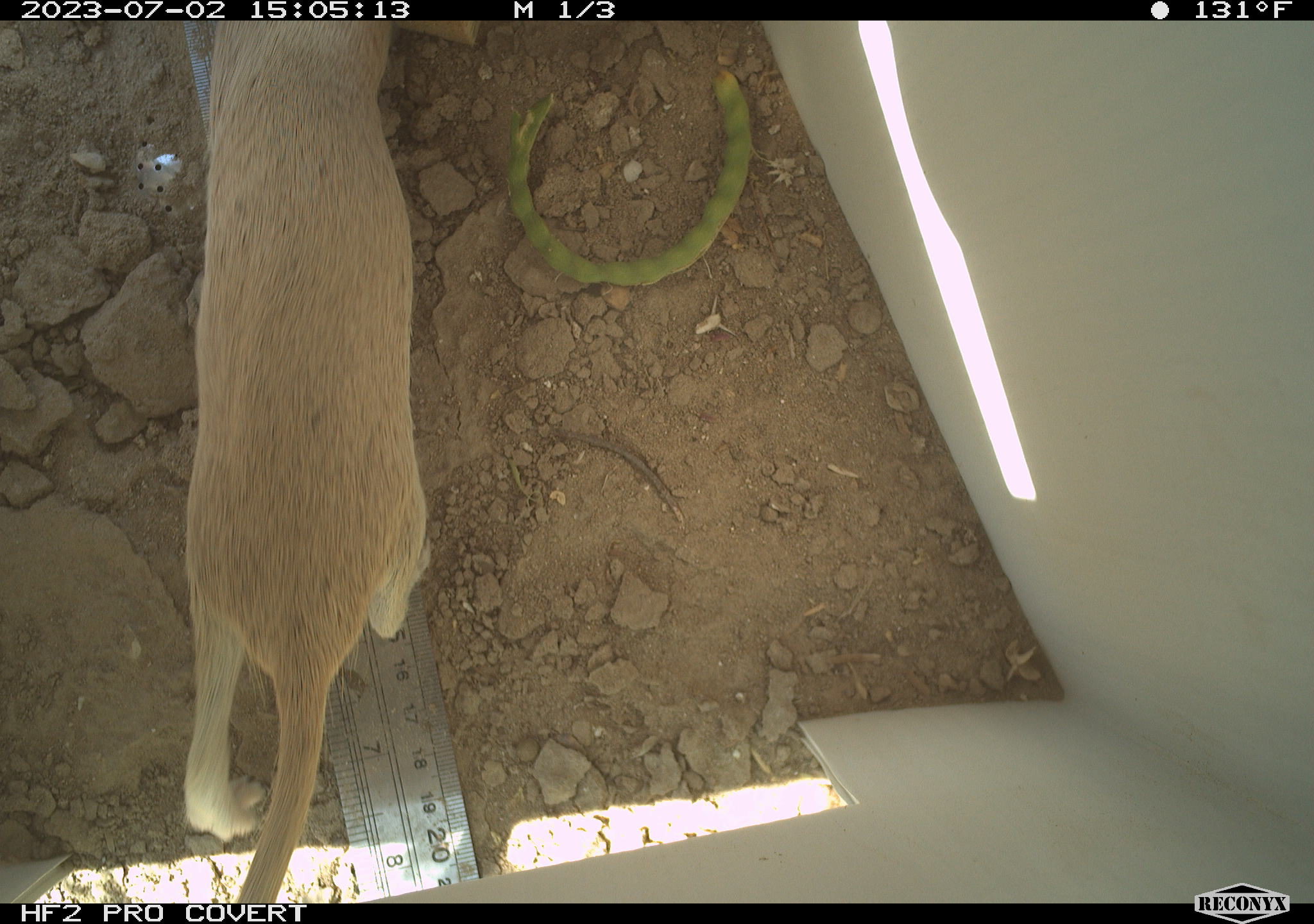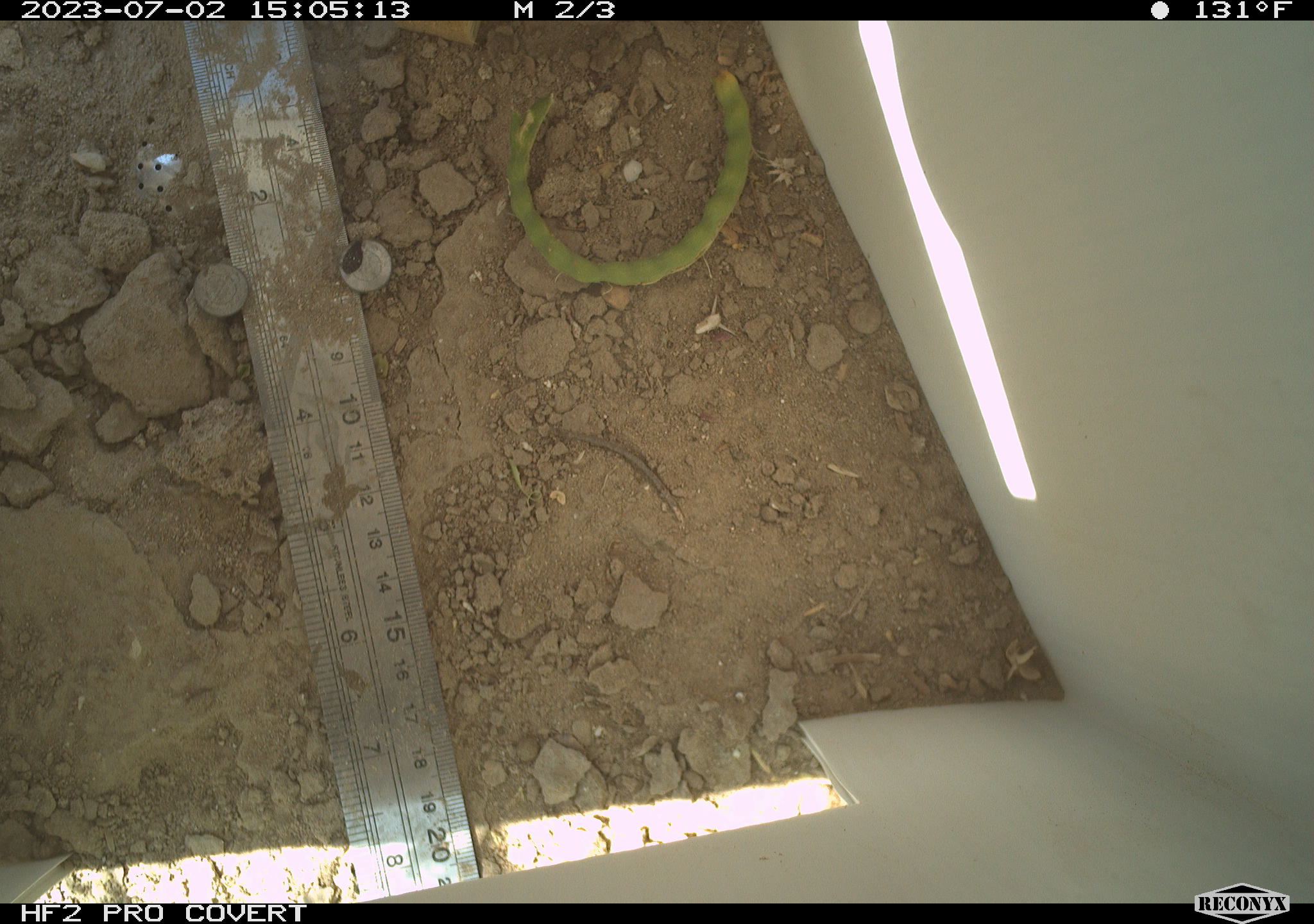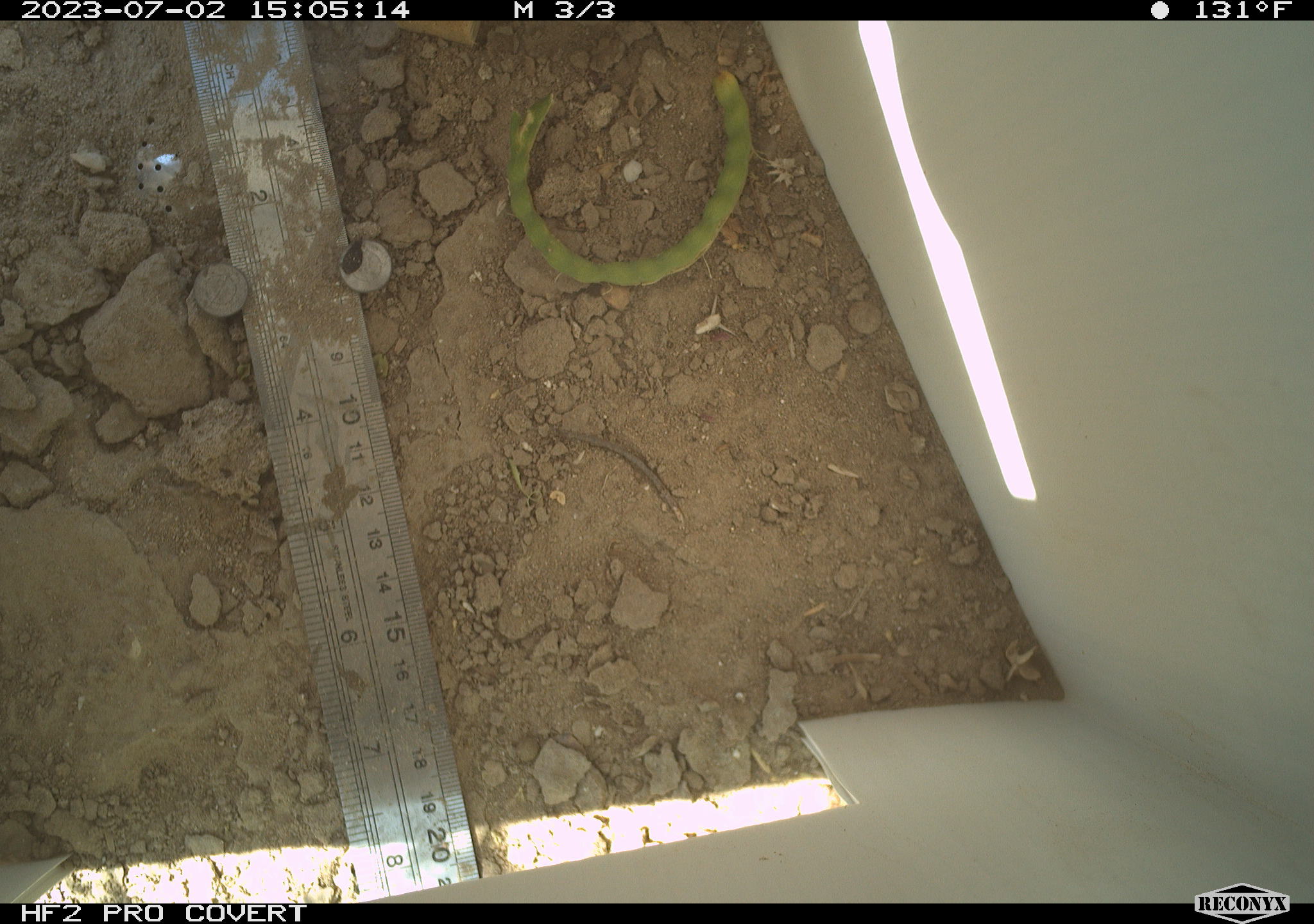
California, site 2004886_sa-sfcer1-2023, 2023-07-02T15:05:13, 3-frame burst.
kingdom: Animalia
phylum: Chordata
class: Mammalia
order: Rodentia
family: Sciuridae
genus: Xerospermophilus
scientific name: Xerospermophilus tereticaudus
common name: round-tailed ground squirrel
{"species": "round-tailed ground squirrel (Xerospermophilus tereticaudus)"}